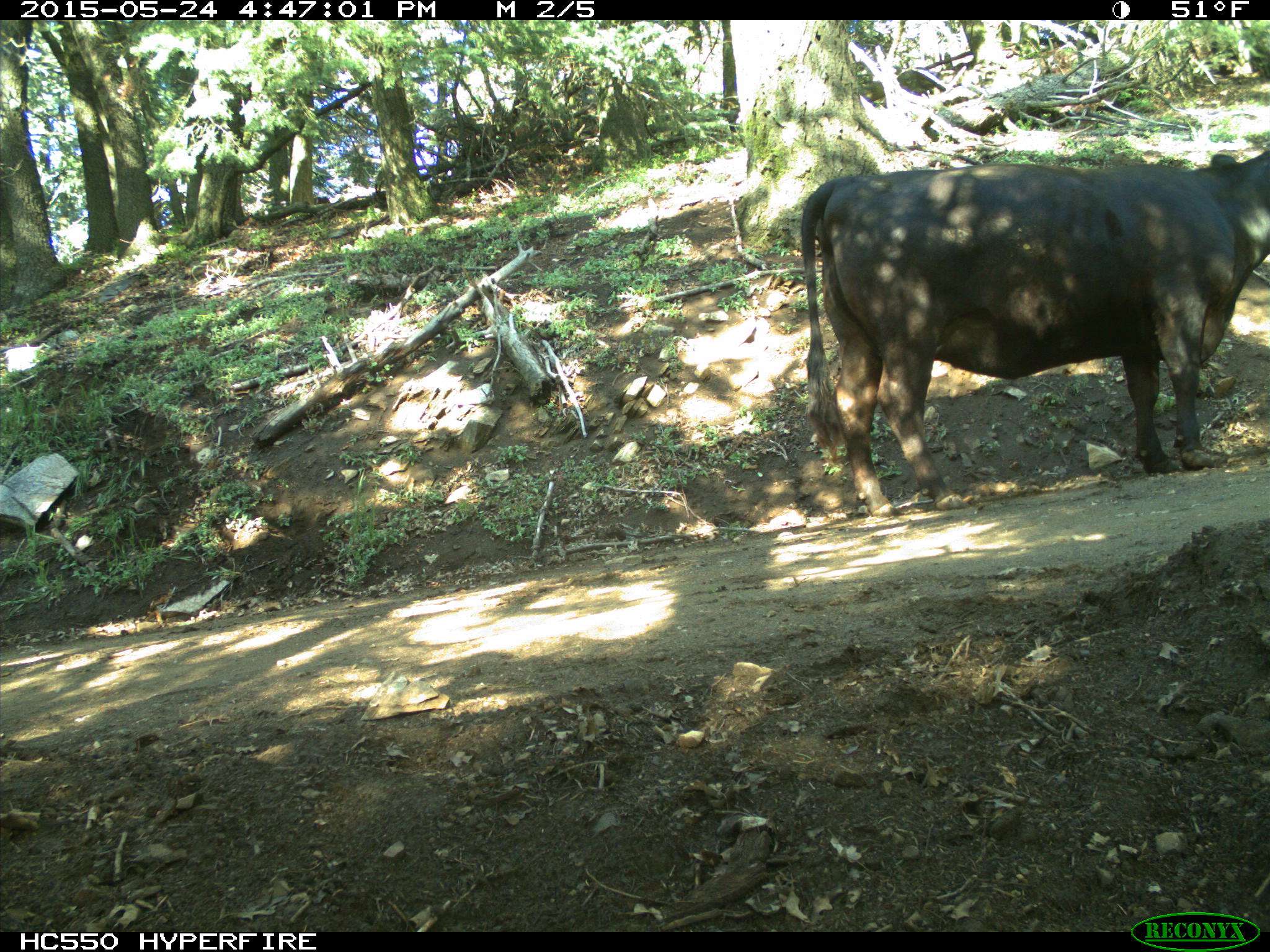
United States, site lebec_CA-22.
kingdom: Animalia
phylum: Chordata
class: Mammalia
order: Artiodactyla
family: Bovidae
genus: Bos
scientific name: Bos taurus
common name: domestic cow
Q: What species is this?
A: Bos taurus (domestic cow).